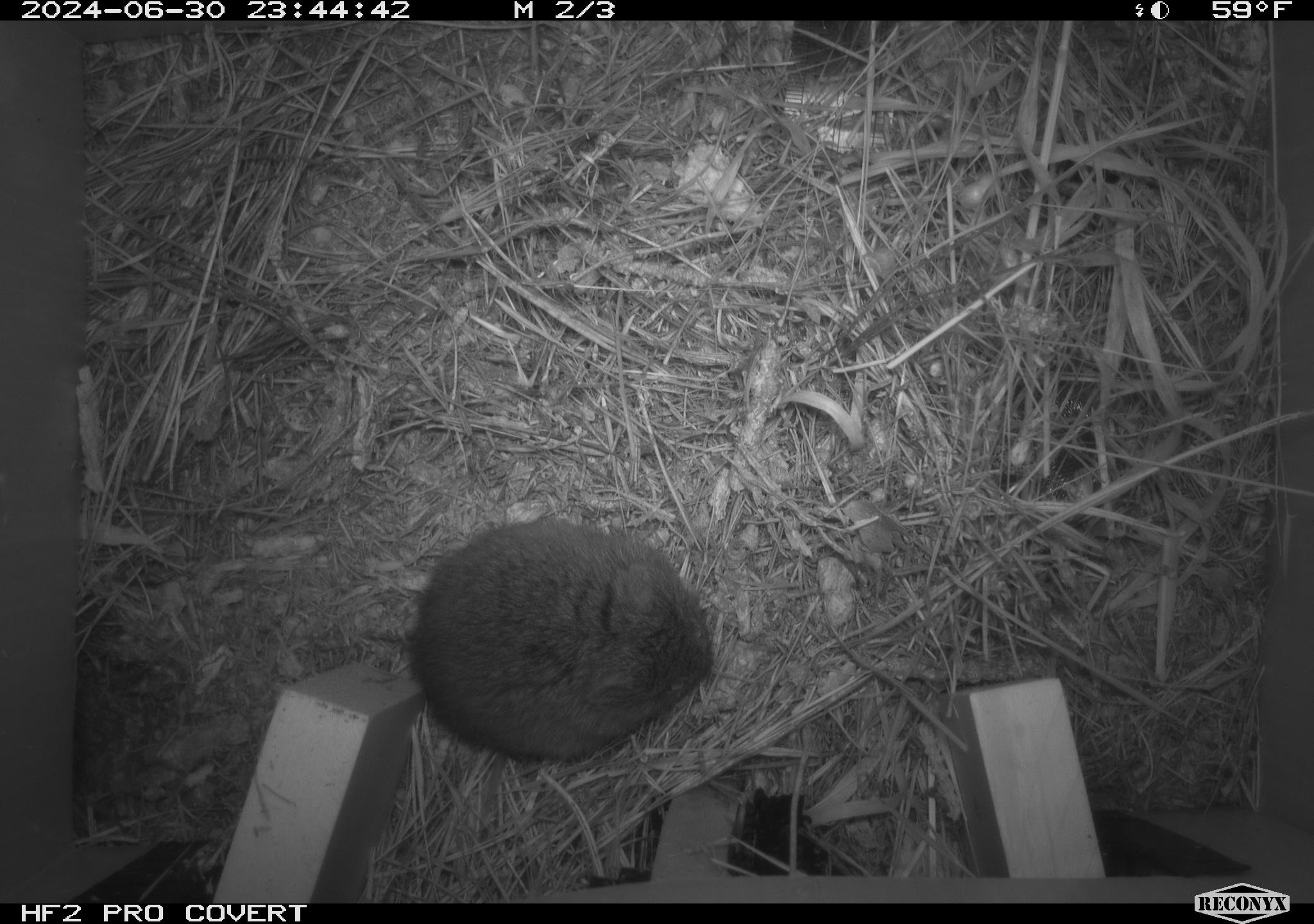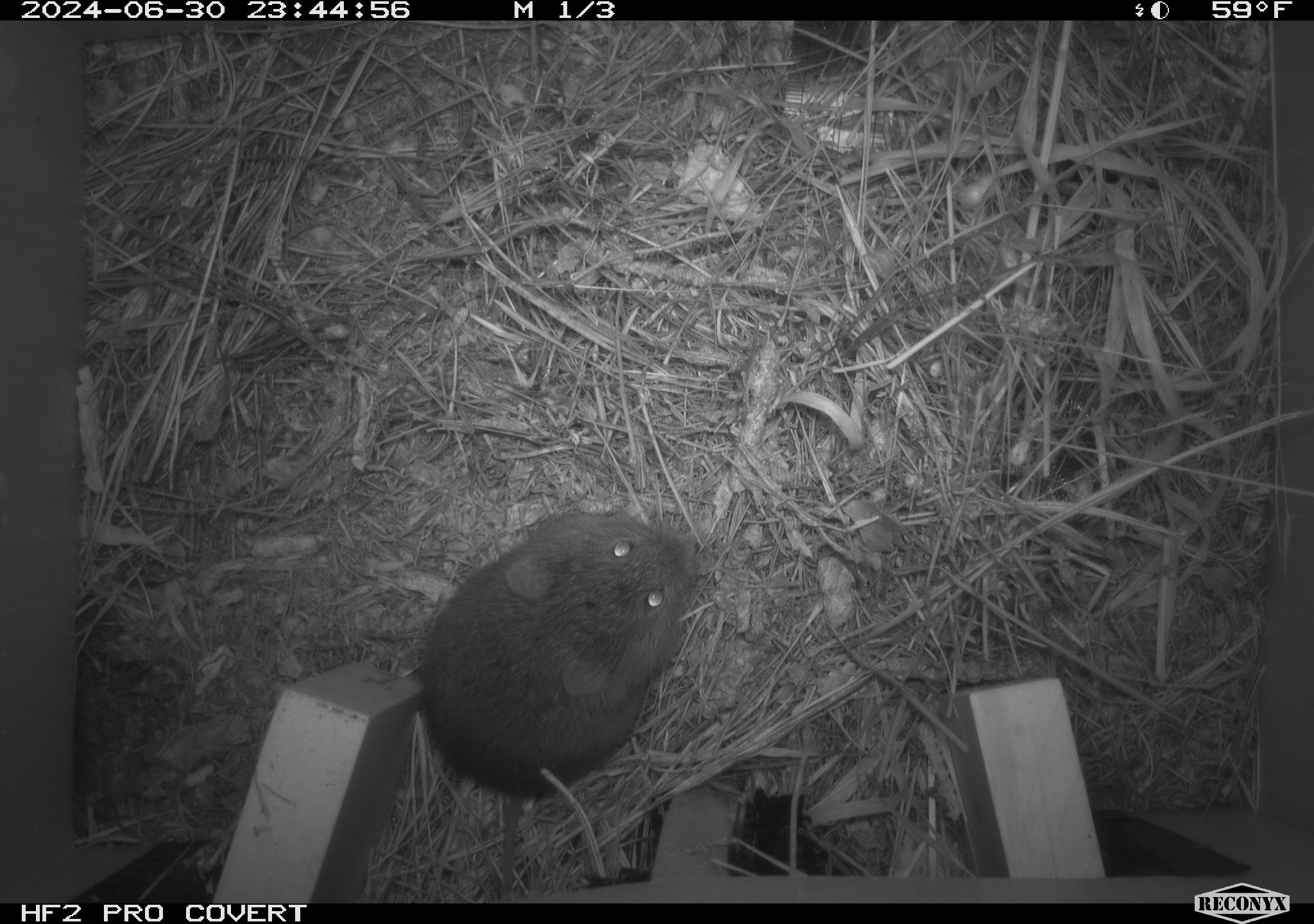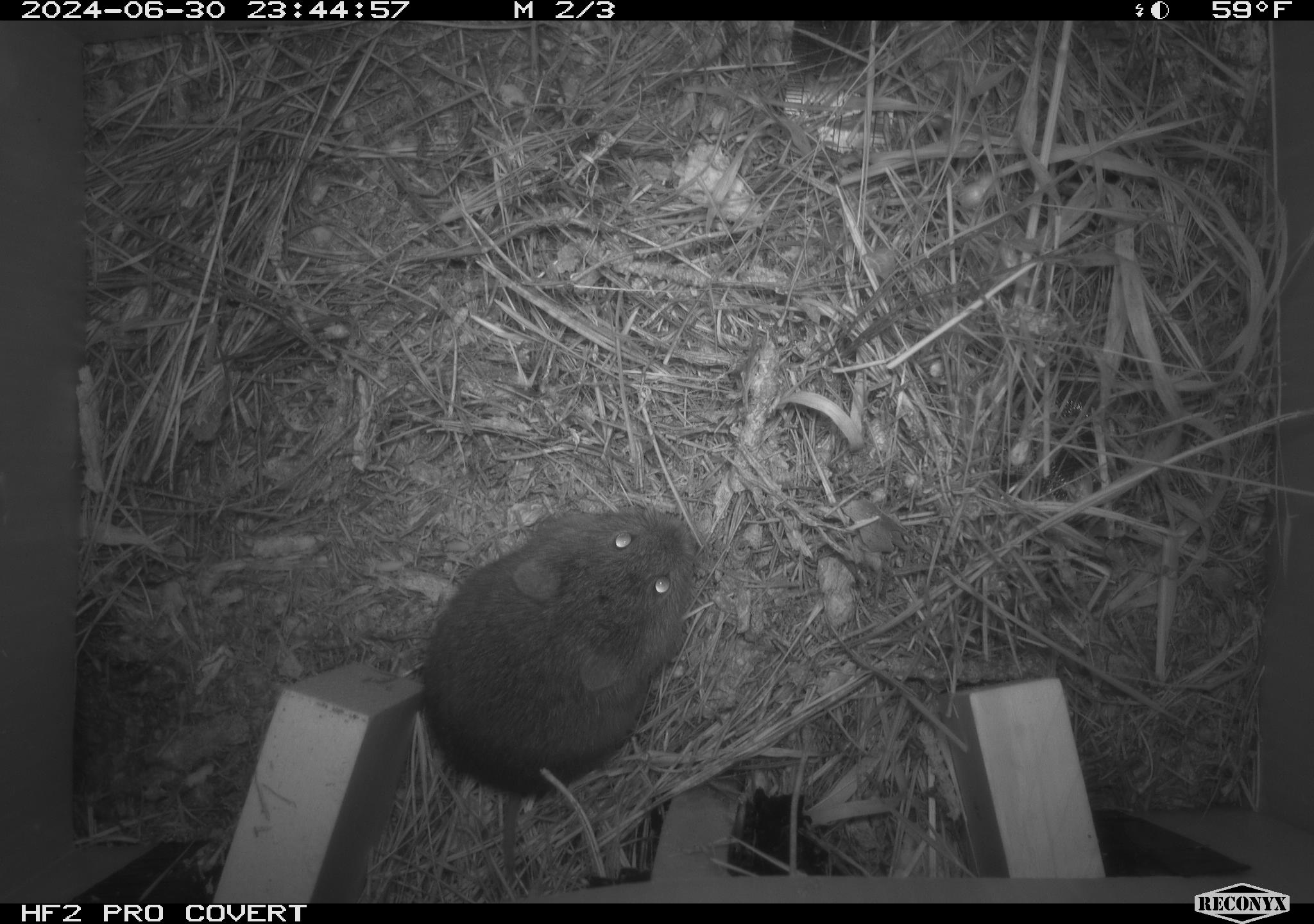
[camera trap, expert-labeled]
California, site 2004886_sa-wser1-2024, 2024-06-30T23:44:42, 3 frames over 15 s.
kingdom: Animalia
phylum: Chordata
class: Mammalia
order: Rodentia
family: Cricetidae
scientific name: Arvicolinae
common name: voles, lemmings, and muskrats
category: arvicolinae subfamily